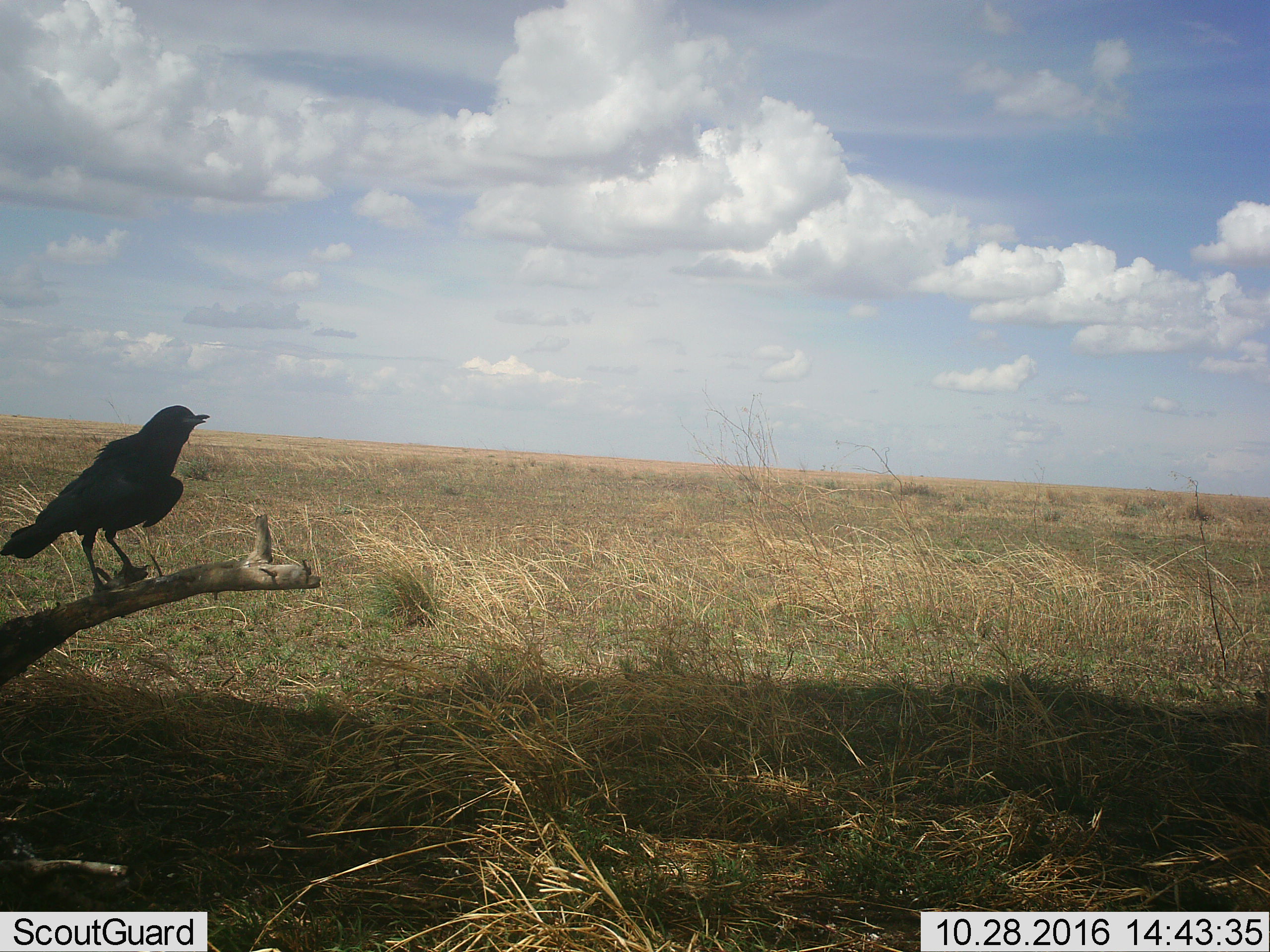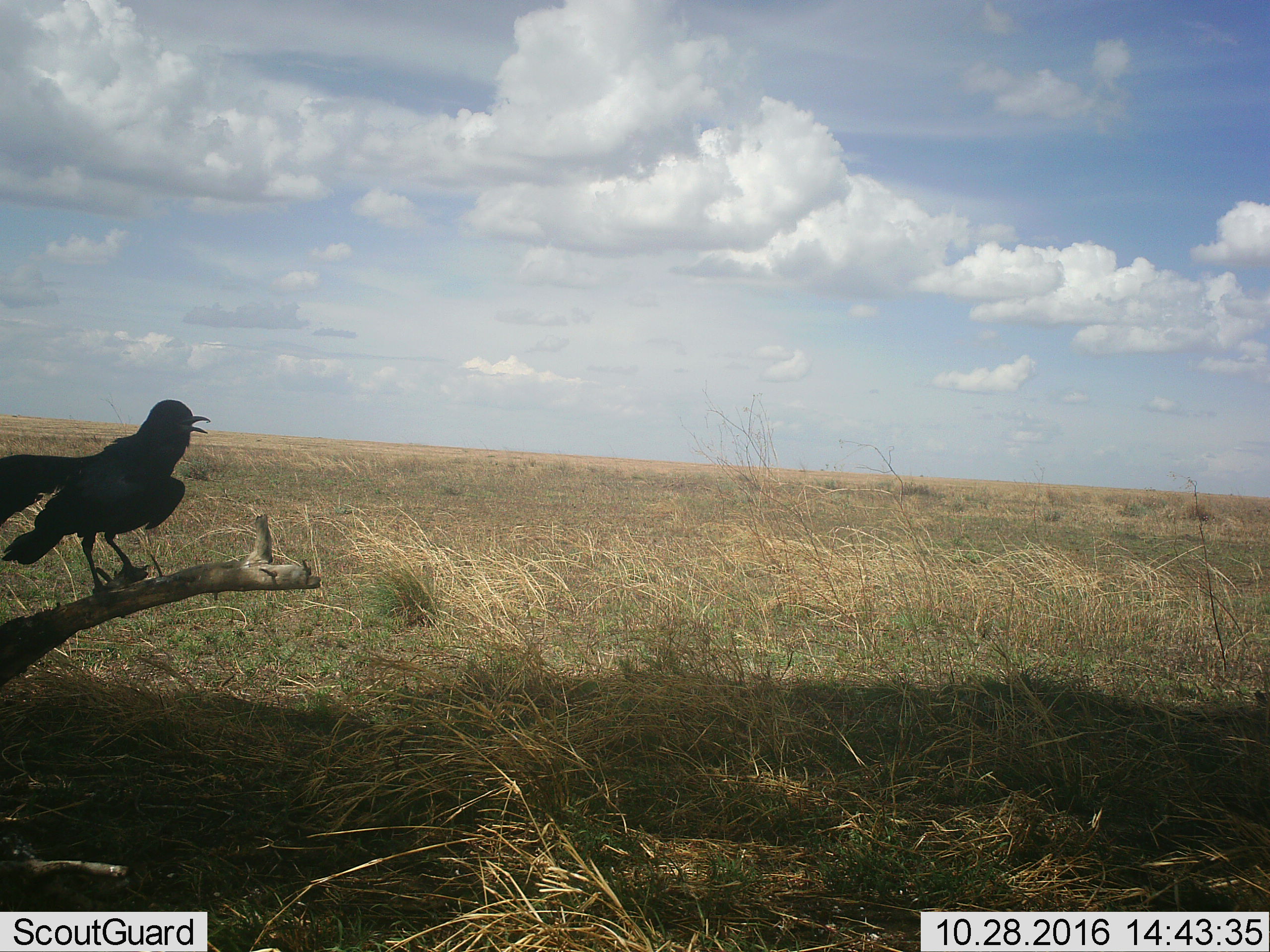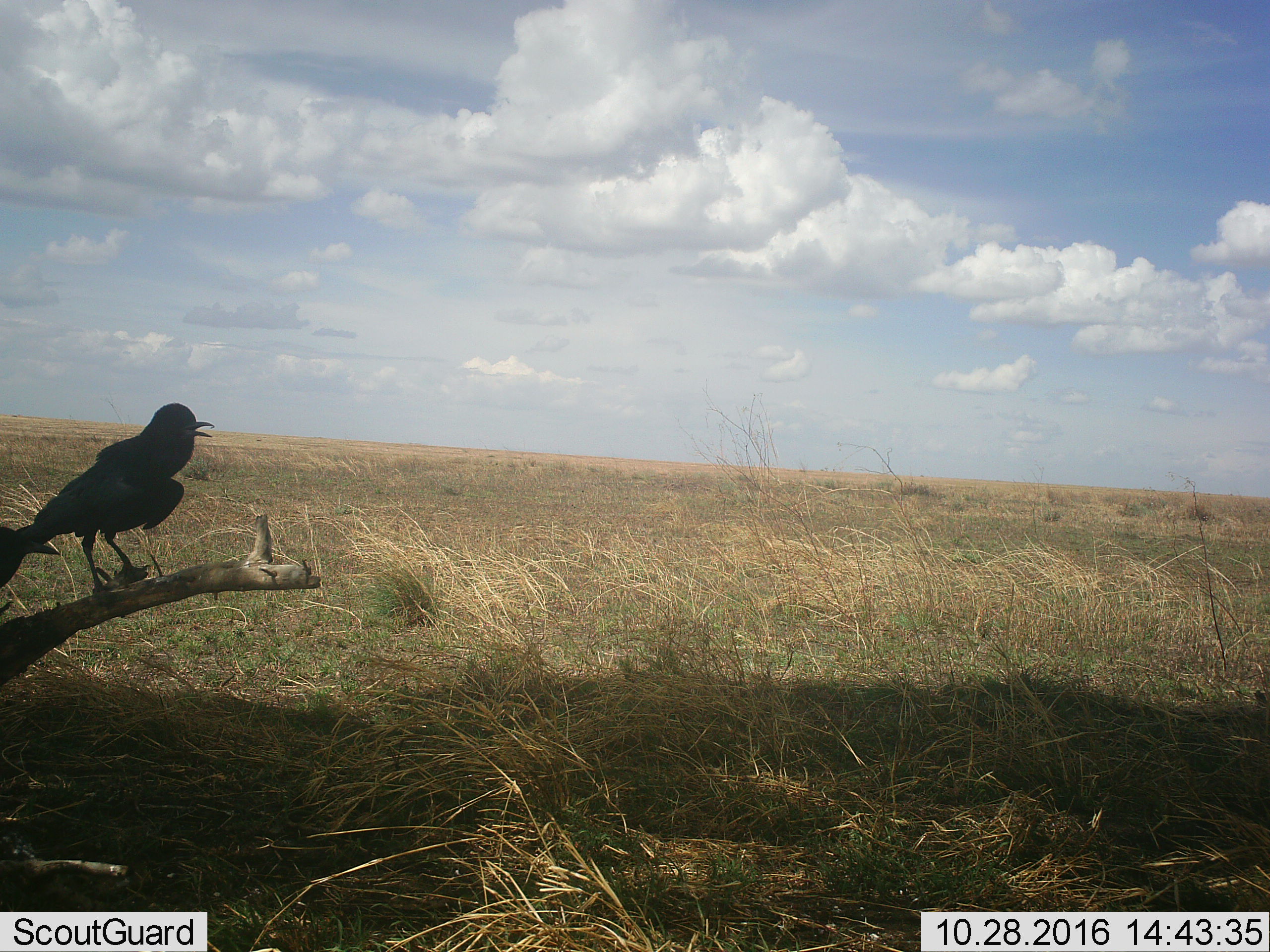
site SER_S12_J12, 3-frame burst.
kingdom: Animalia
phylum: Chordata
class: Aves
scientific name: Aves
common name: bird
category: birdother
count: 1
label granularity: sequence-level